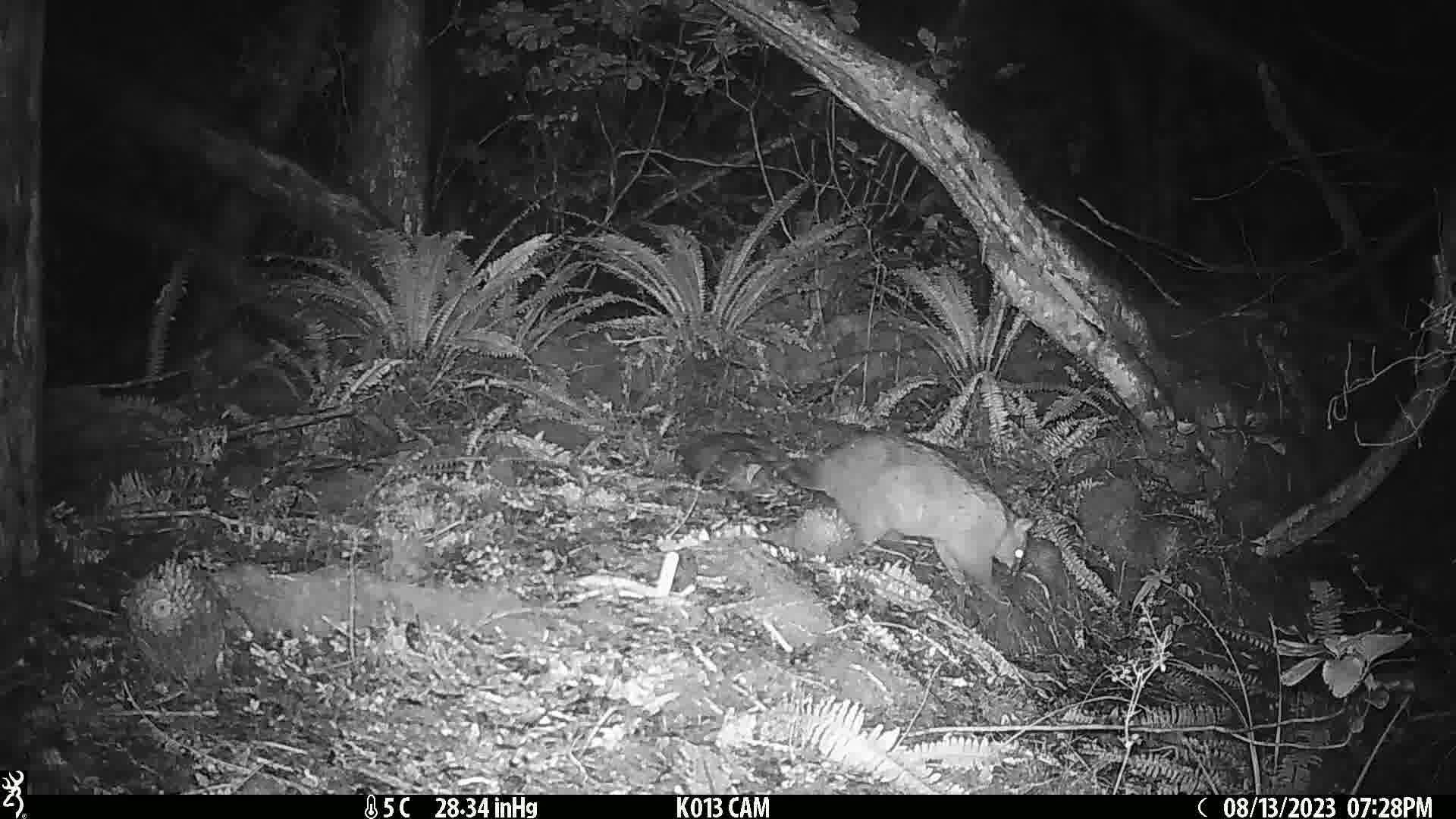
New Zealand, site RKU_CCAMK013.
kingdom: Animalia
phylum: Chordata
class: Mammalia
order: Diprotodontia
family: Phalangeridae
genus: Trichosurus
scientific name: Trichosurus vulpecula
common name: common brushtail possum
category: possum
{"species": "possum (common brushtail possum) (Trichosurus vulpecula)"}